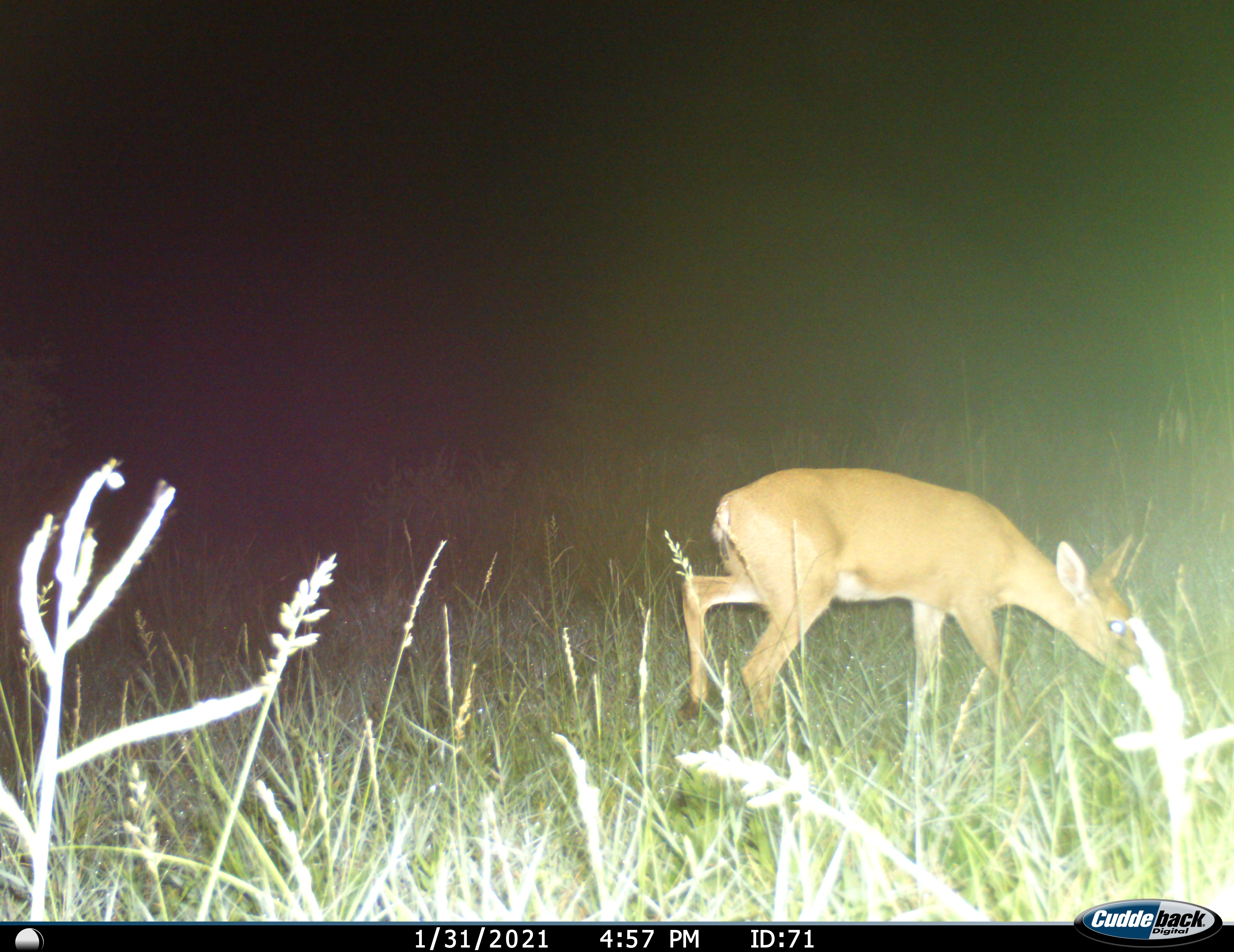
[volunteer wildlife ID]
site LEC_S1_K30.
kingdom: Animalia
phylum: Chordata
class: Mammalia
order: Artiodactyla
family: Bovidae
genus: Sylvicapra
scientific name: Sylvicapra grimmia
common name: common duiker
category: duikercommongrey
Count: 1.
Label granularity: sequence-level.